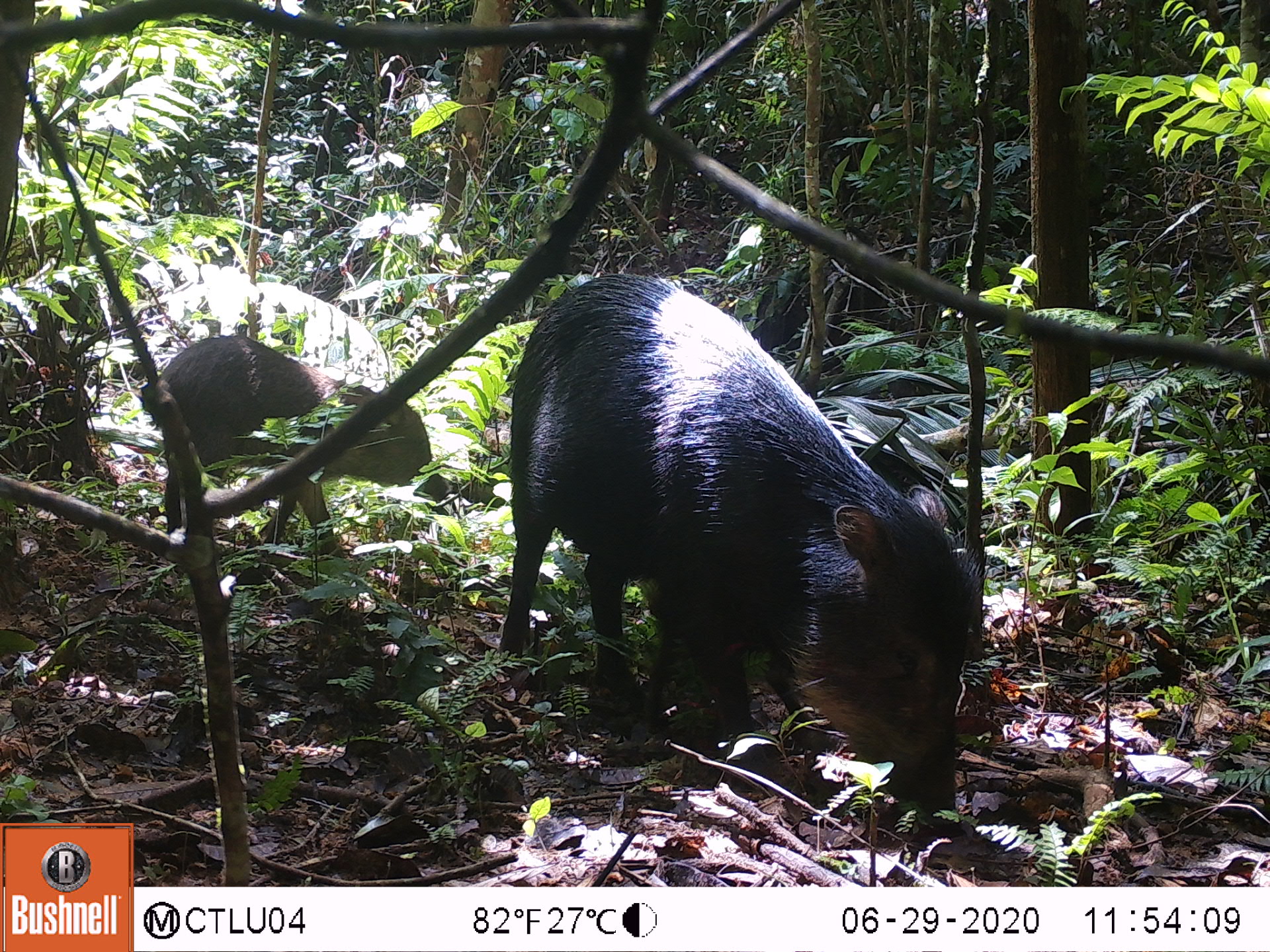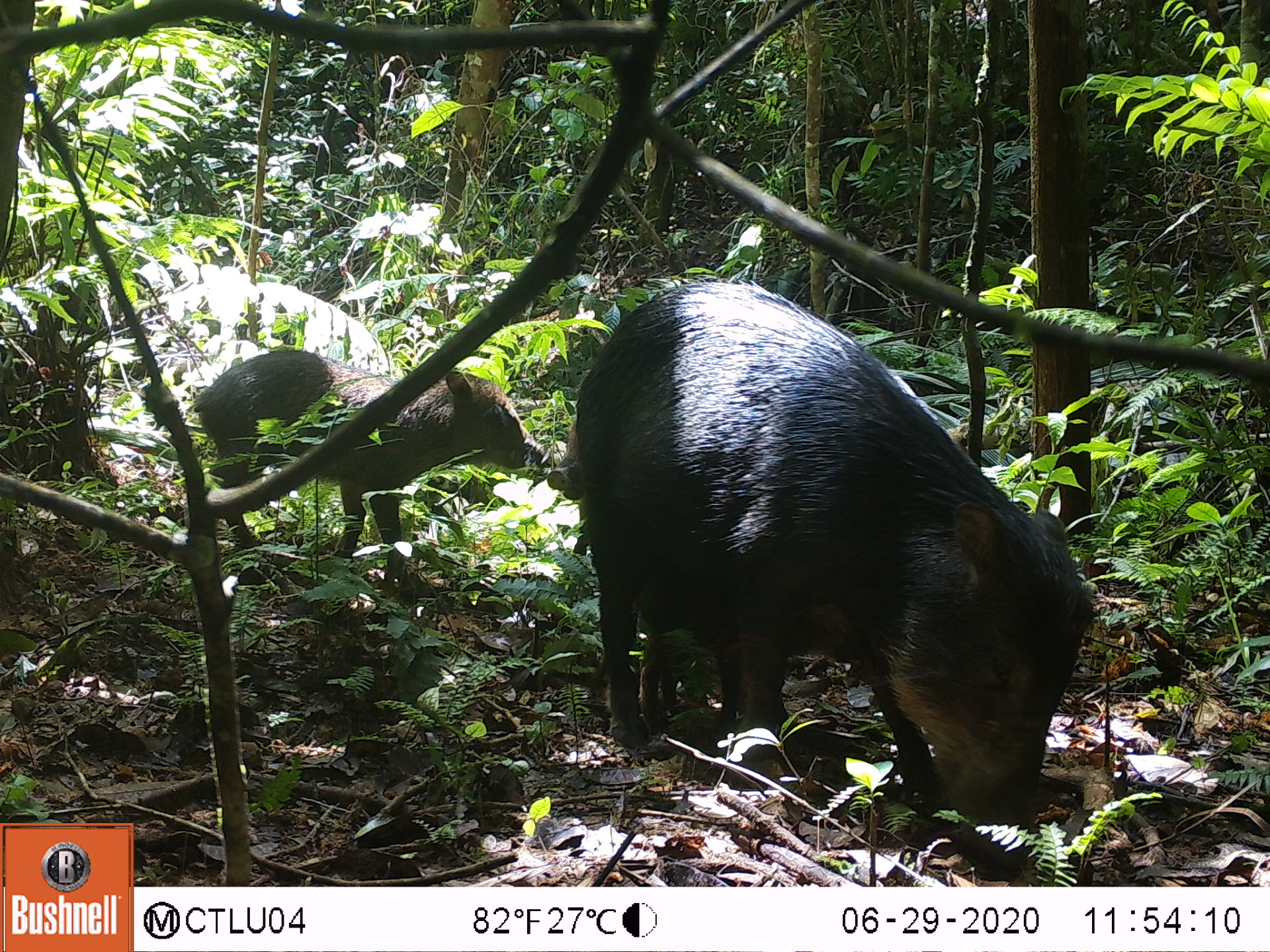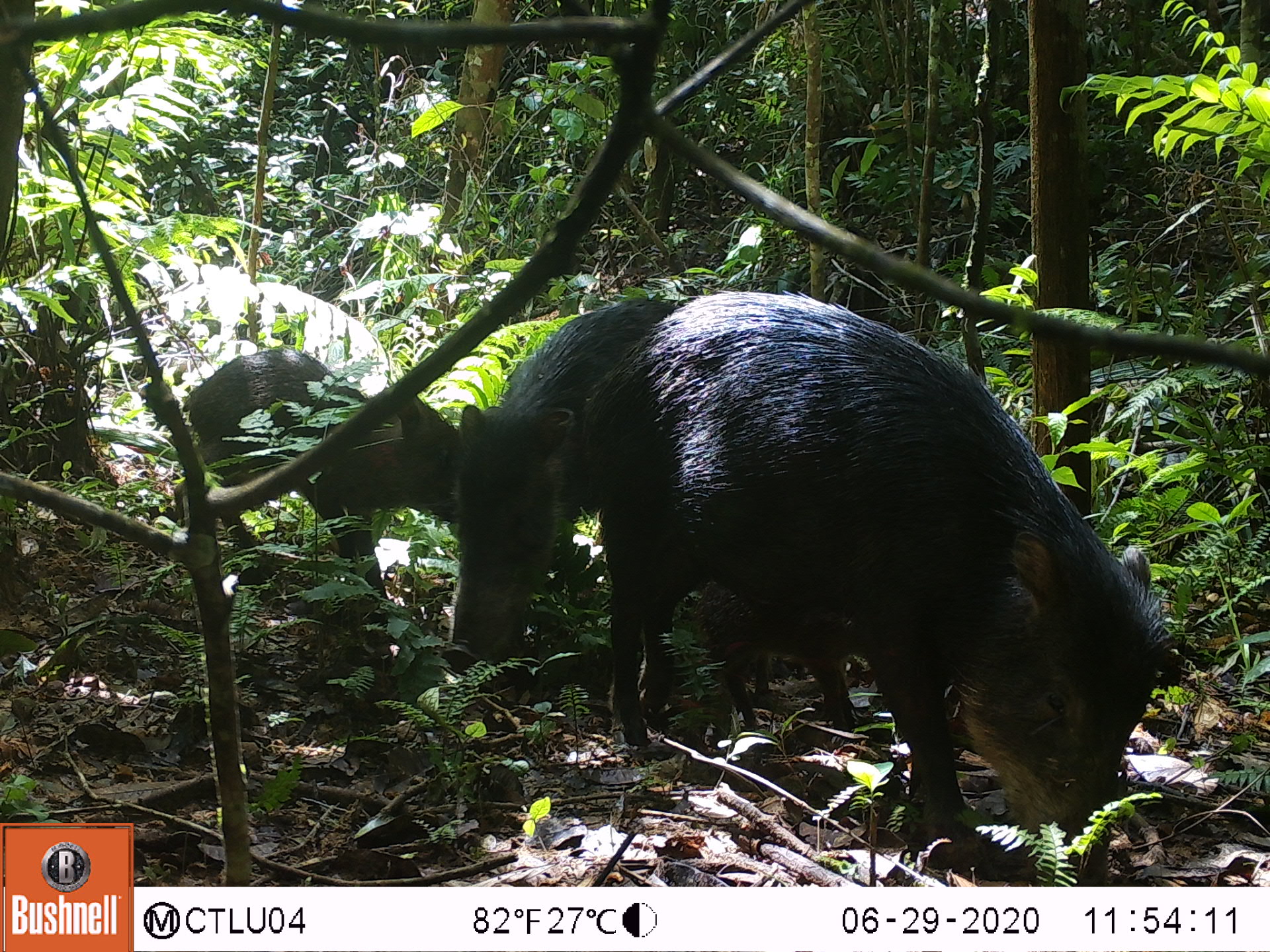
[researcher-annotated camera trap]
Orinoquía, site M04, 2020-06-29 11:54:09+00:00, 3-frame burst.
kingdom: Animalia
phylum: Chordata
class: Mammalia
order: Artiodactyla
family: Tayassuidae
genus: Tayassu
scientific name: Tayassu pecari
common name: white-lipped peccary